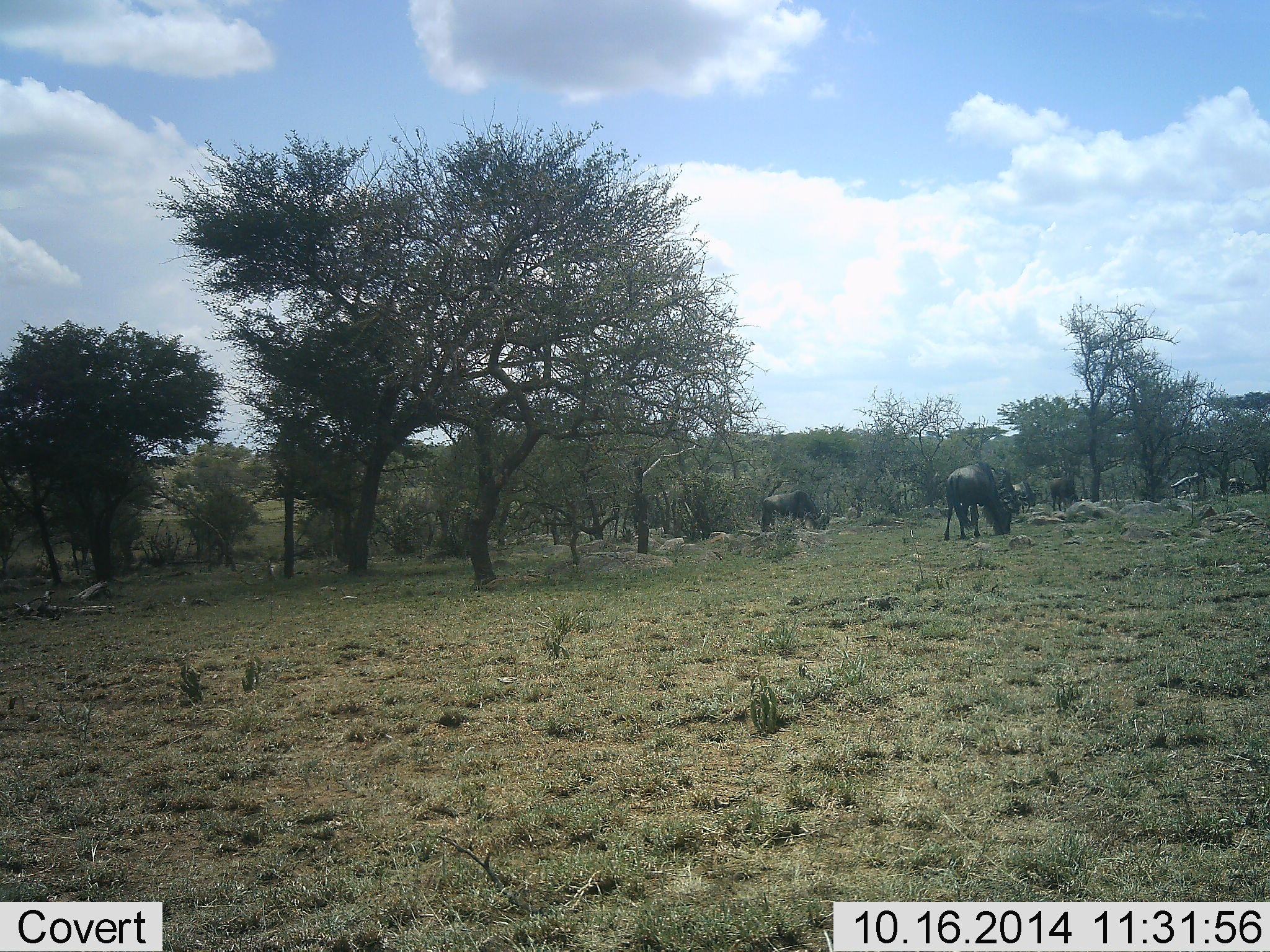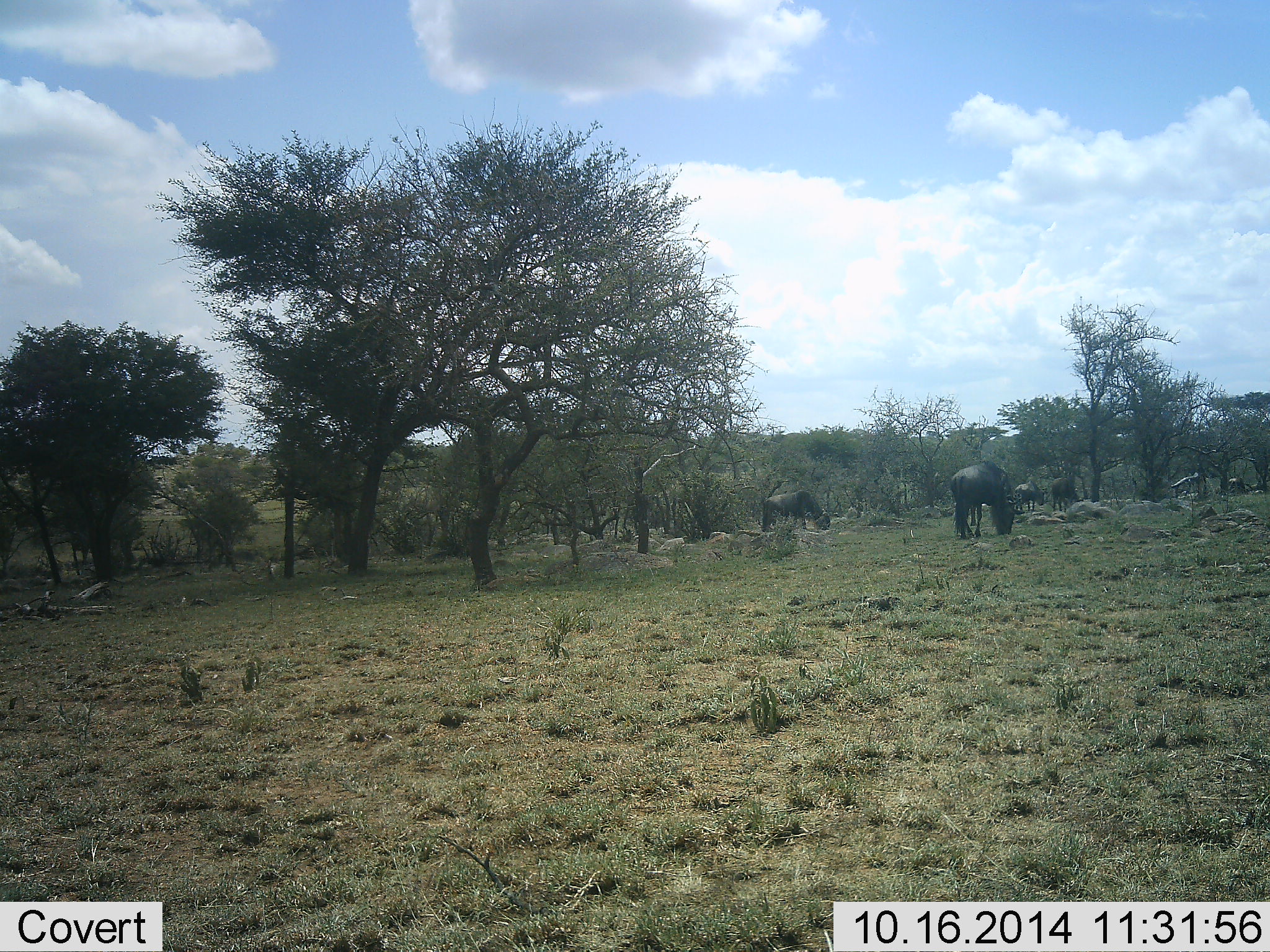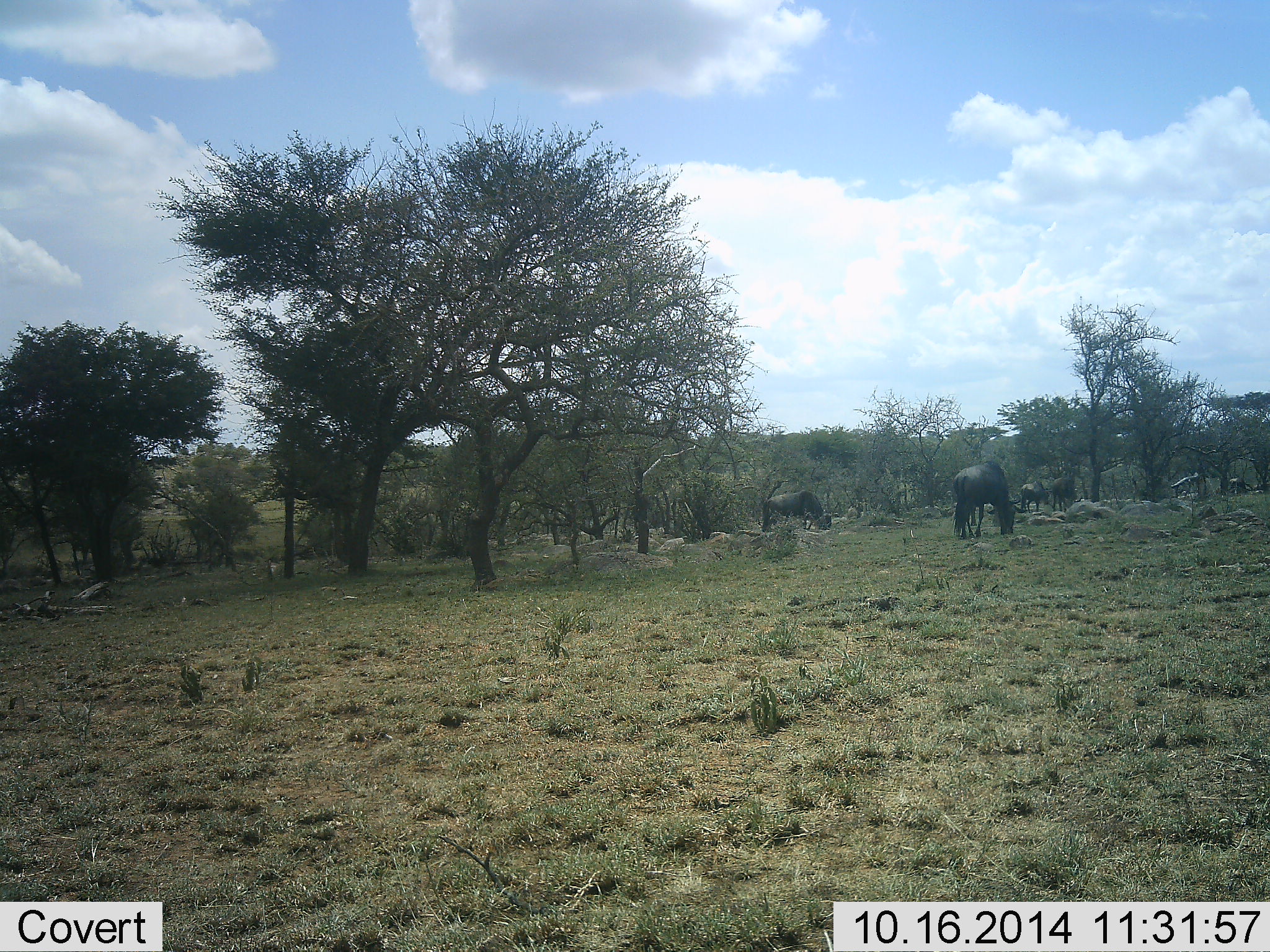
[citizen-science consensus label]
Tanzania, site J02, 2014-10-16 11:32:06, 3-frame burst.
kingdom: Animalia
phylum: Chordata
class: Mammalia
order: Artiodactyla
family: Bovidae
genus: Connochaetes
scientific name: Connochaetes taurinus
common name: blue wildebeest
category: wildebeest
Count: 5.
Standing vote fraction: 22%.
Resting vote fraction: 0%.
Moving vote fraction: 22%.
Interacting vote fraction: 0%.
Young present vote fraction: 0%.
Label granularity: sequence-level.